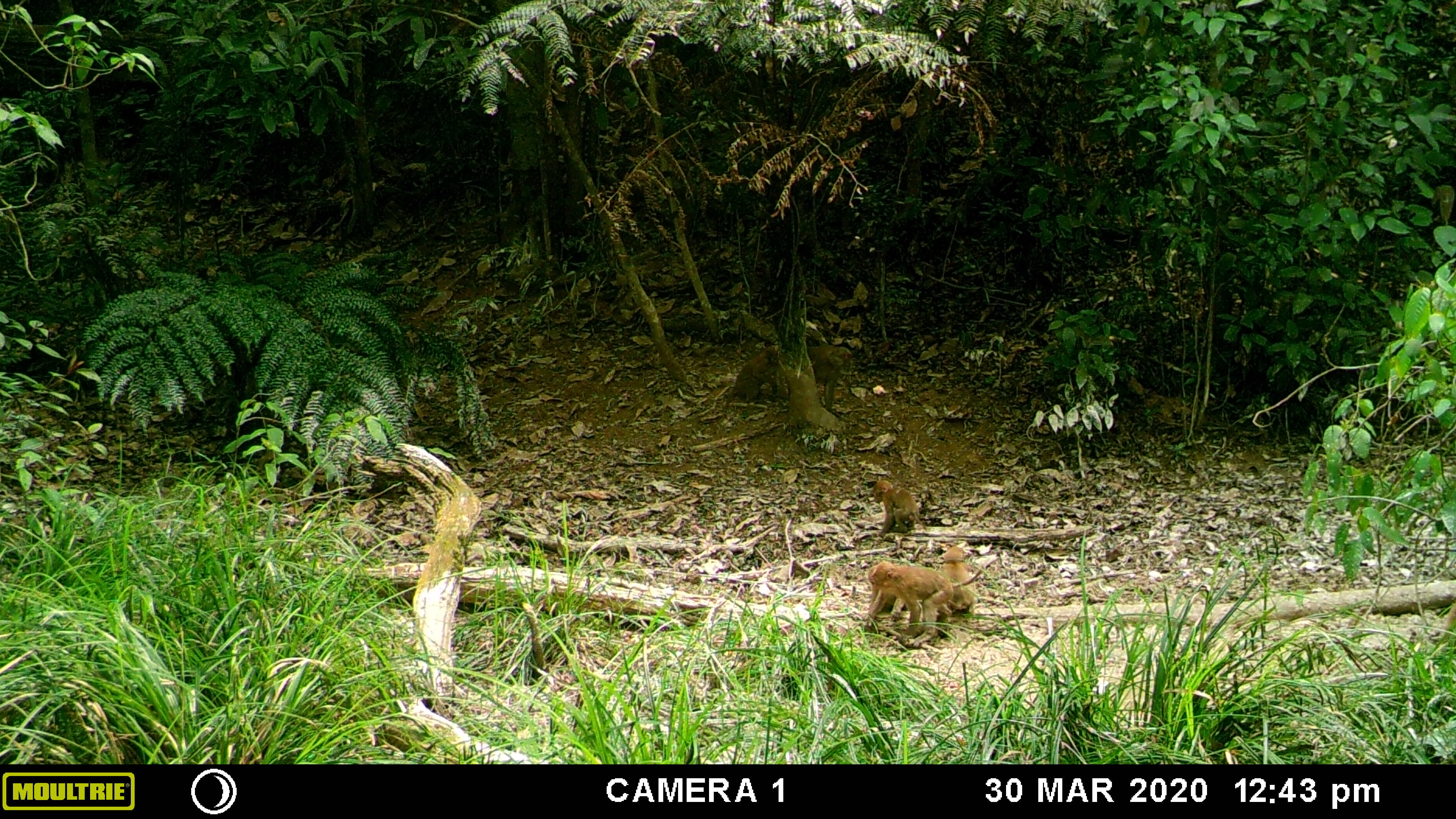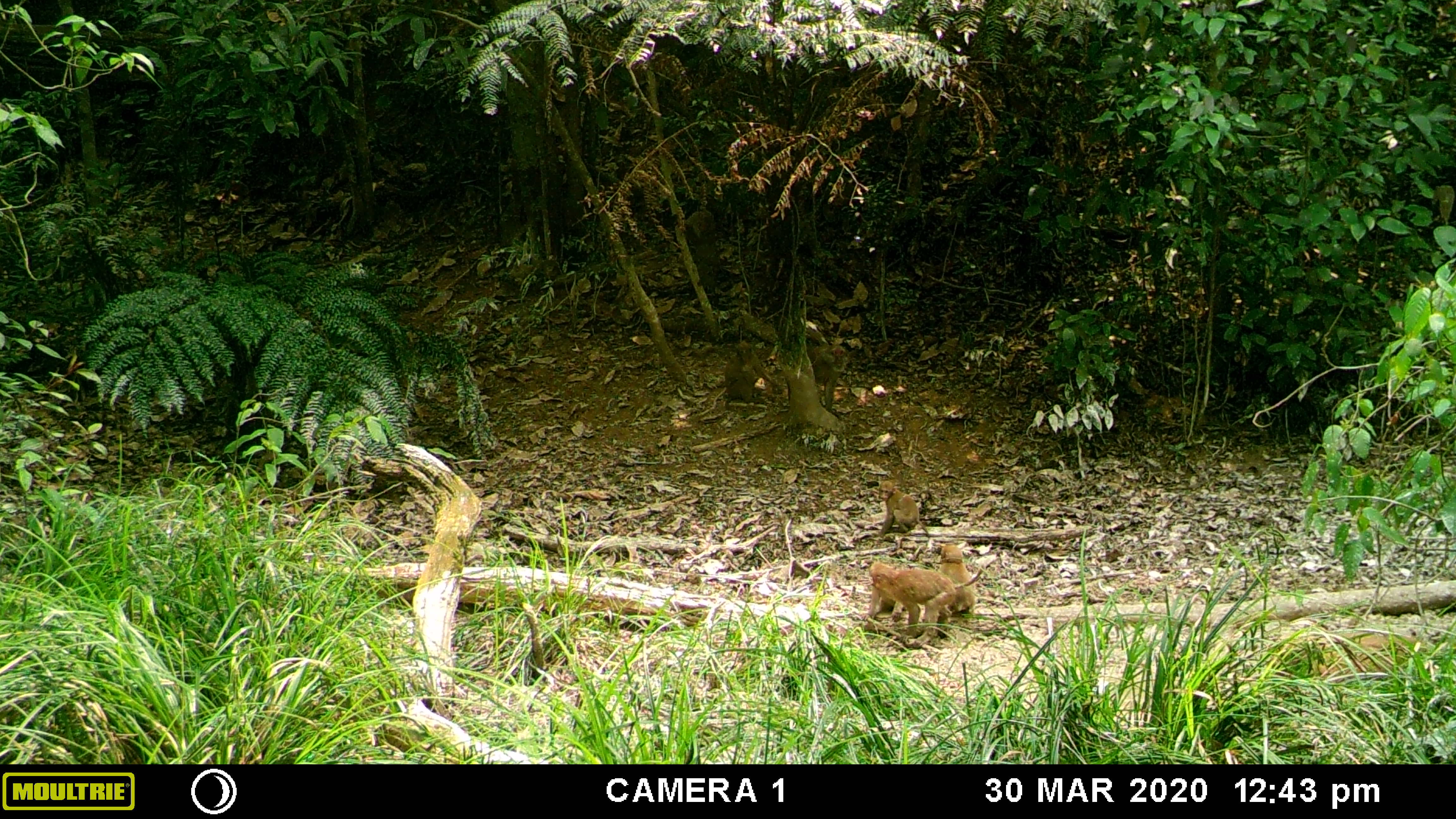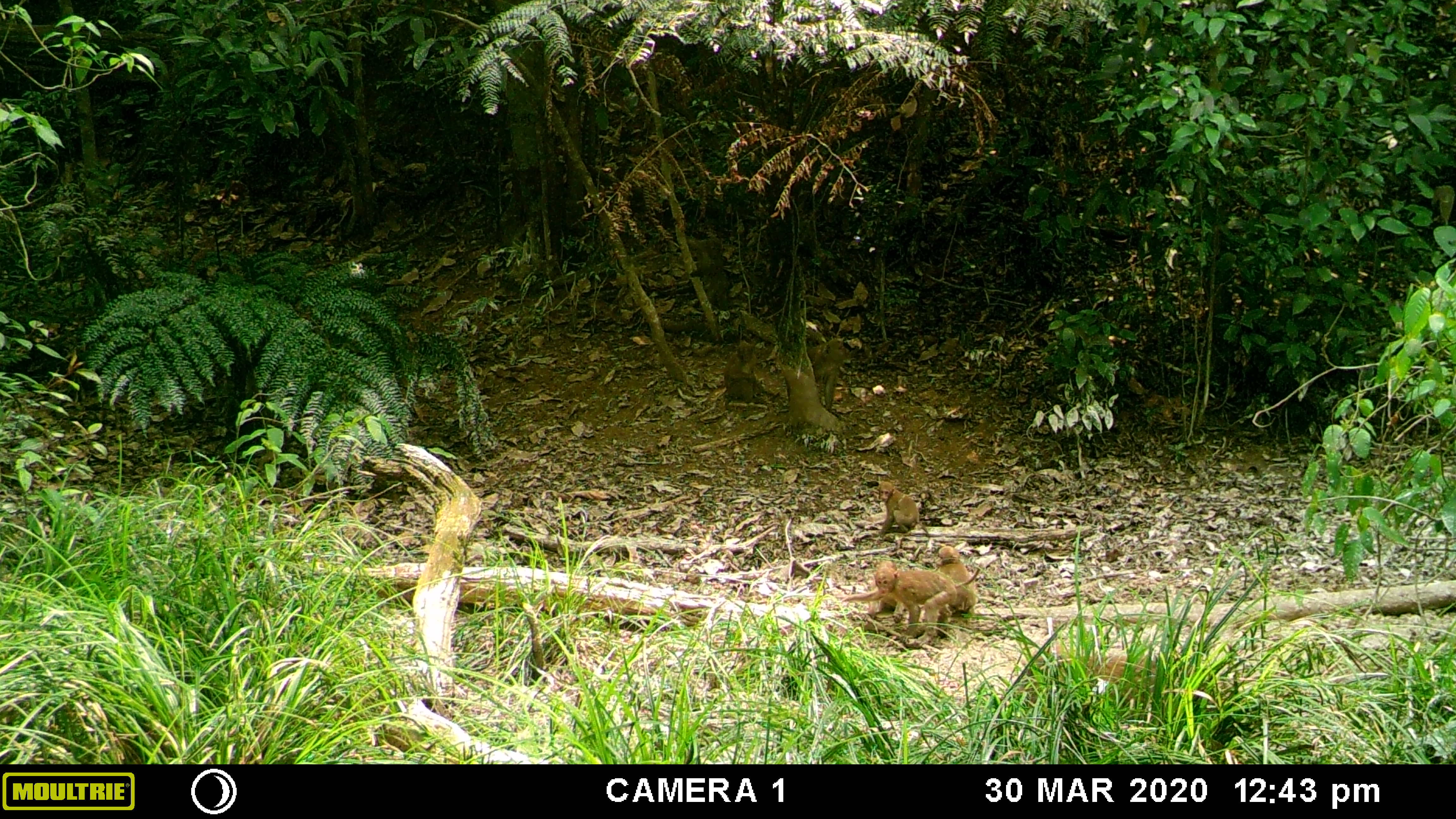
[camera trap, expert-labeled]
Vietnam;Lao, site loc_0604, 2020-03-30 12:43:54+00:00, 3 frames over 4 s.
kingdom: Animalia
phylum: Chordata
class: Mammalia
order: Primates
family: Cercopithecidae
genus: Macaca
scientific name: Macaca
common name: macaques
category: assam or rhesus macaque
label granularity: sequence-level